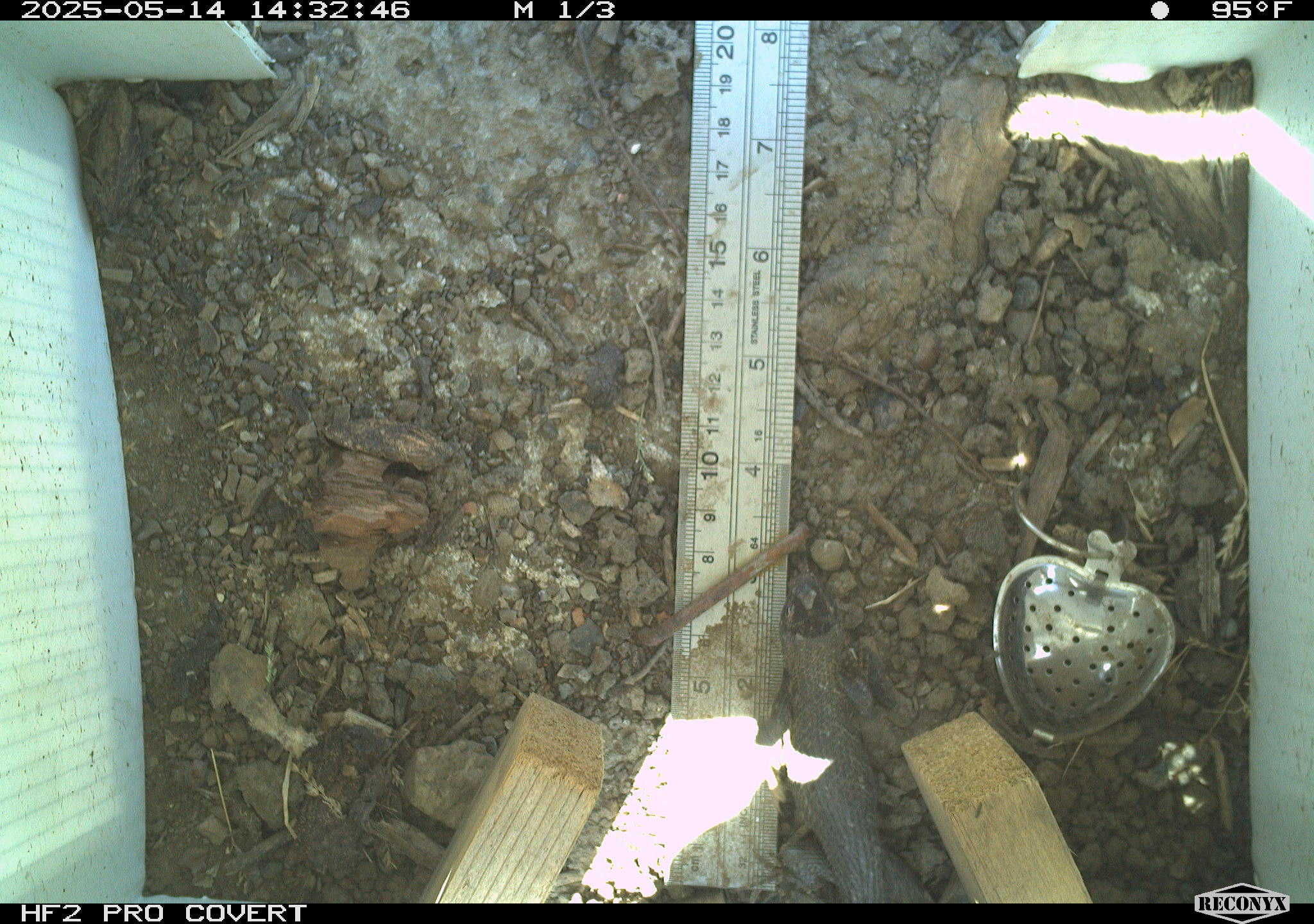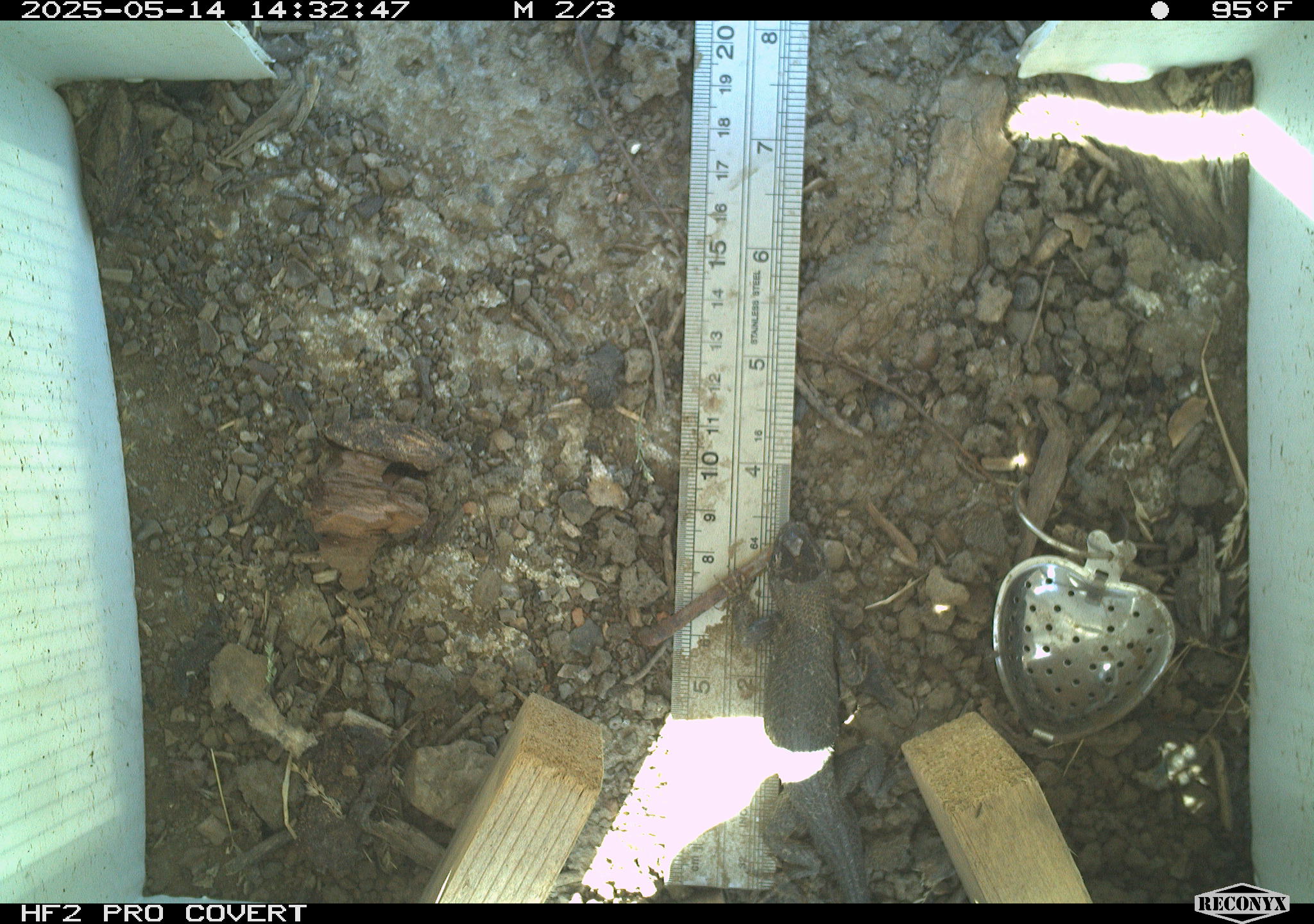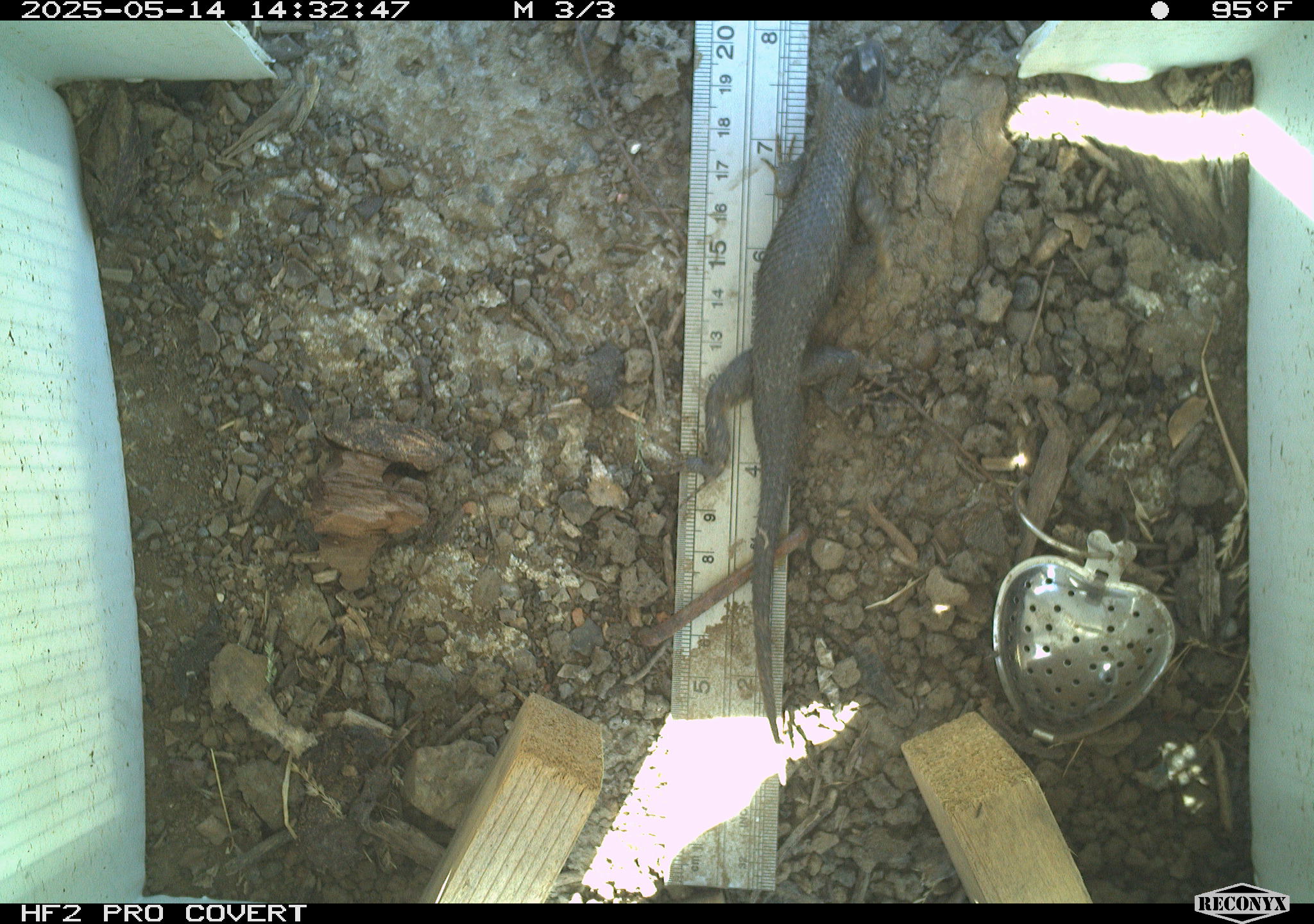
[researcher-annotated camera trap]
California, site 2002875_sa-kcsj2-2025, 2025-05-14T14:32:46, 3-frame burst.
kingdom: Animalia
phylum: Chordata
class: Reptilia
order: Squamata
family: Phrynosomatidae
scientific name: Phrynosomatidae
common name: north american spiny lizards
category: sceloporus/uta species